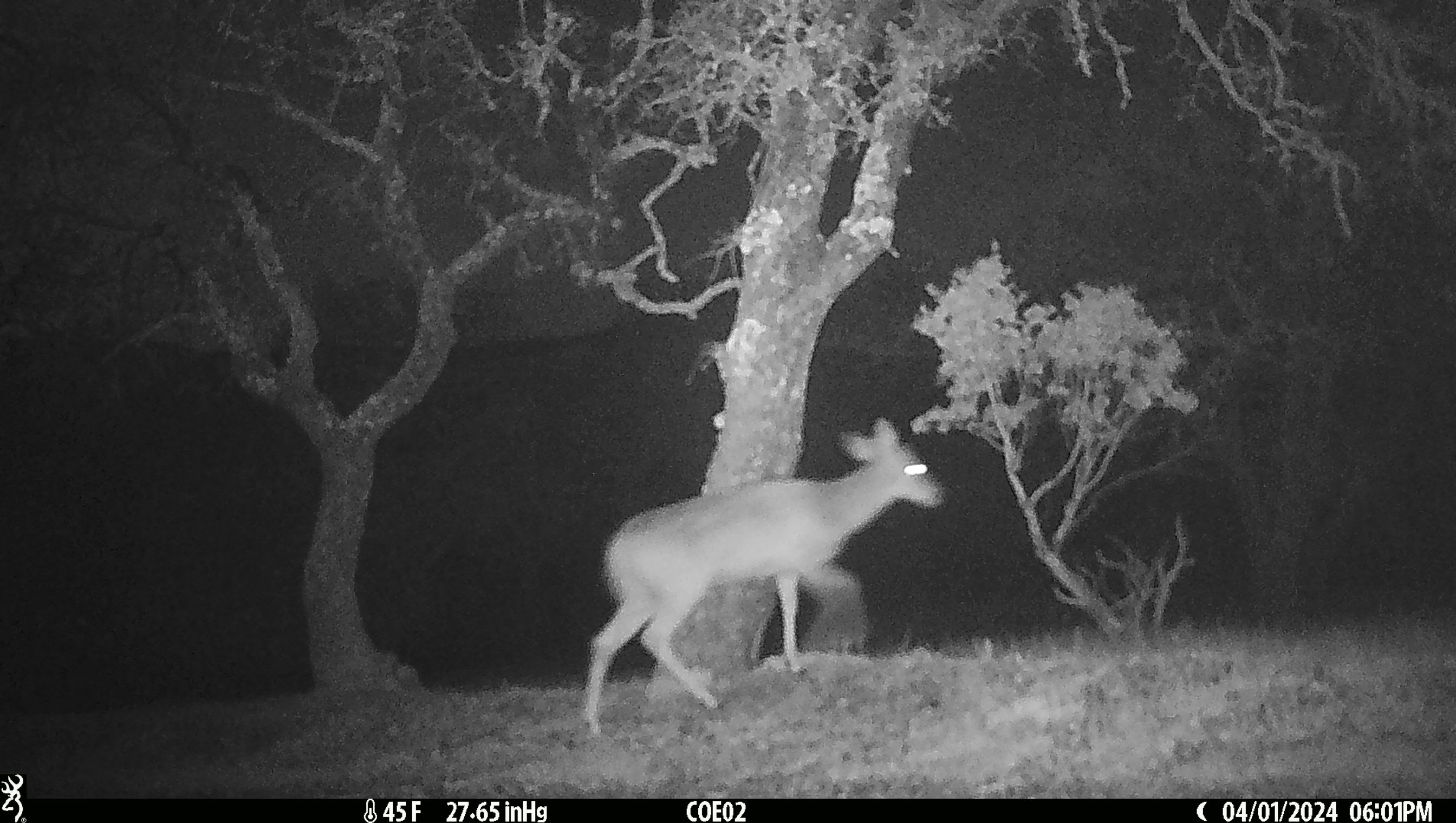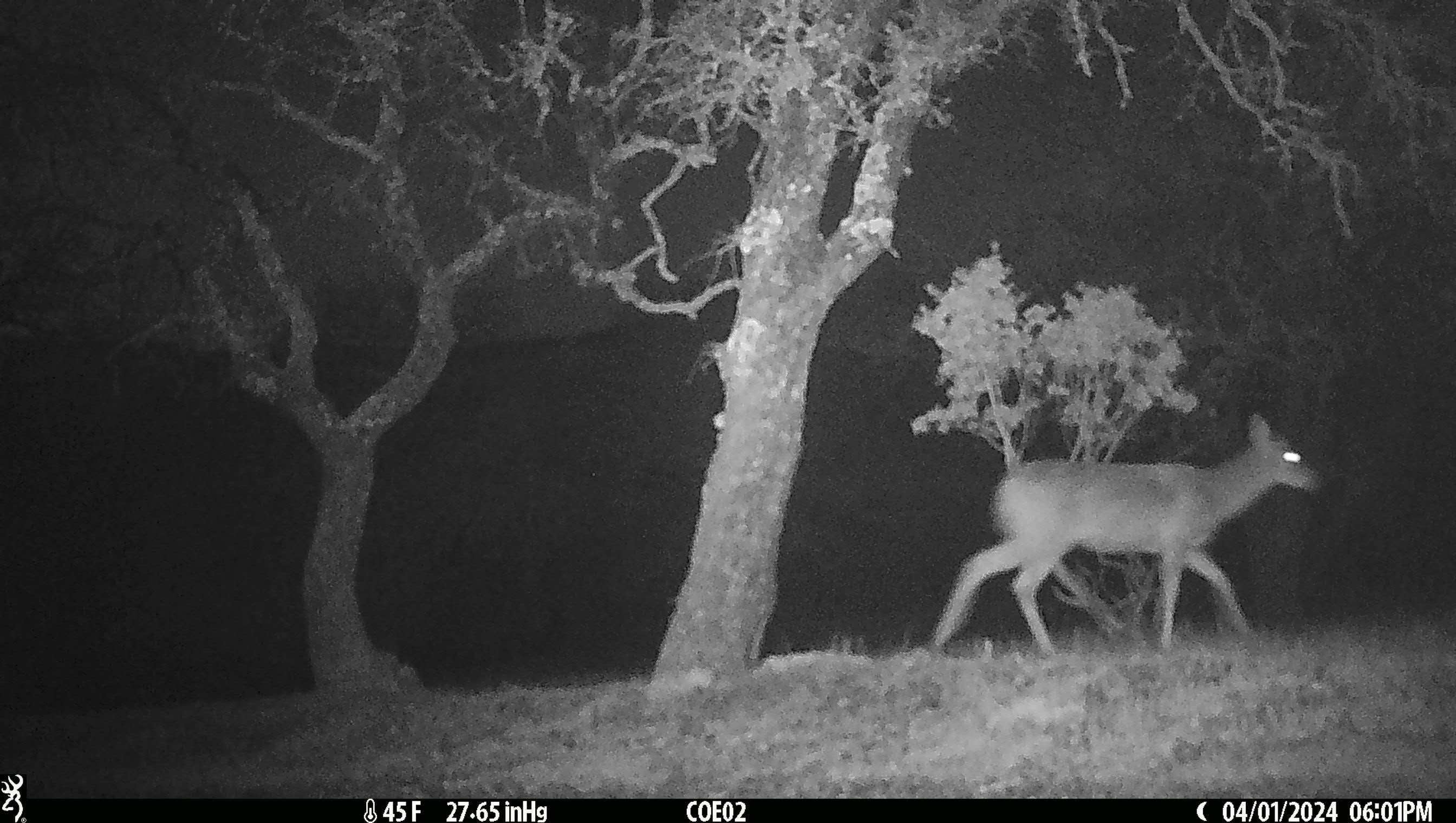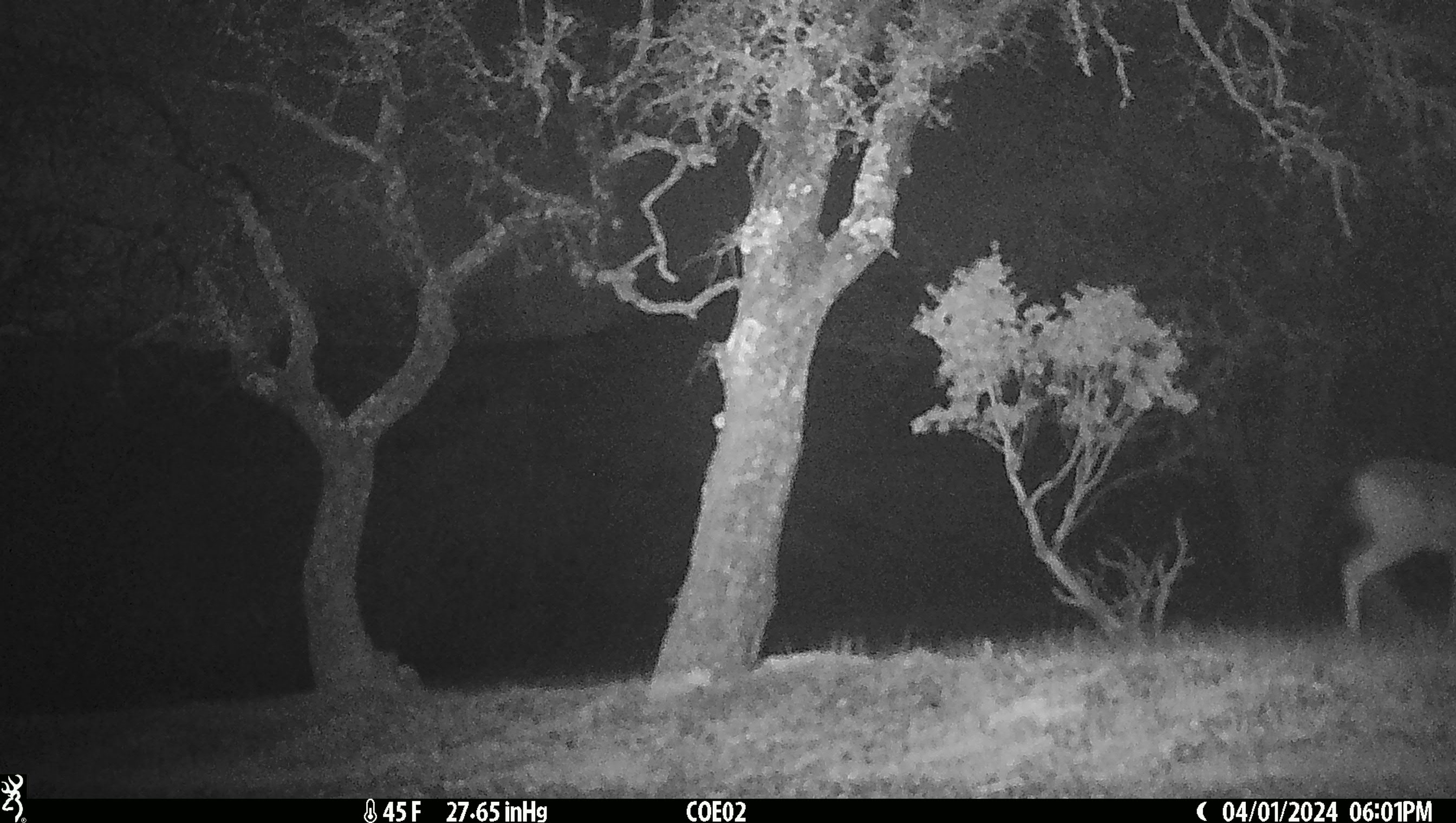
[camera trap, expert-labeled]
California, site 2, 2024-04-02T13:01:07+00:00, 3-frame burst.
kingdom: Animalia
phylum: Chordata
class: Mammalia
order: Artiodactyla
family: Cervidae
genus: Odocoileus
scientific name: Odocoileus hemionus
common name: mule deer